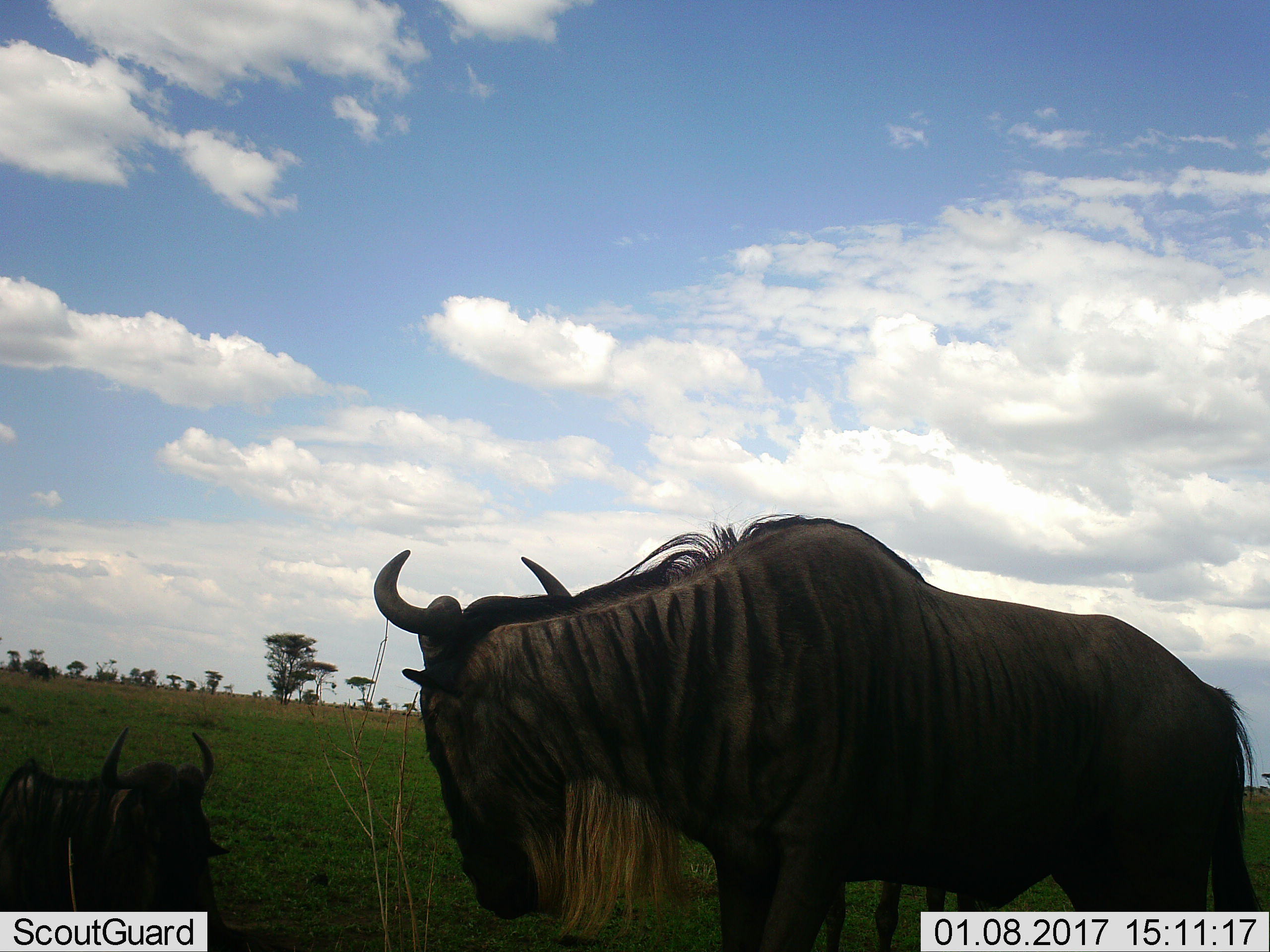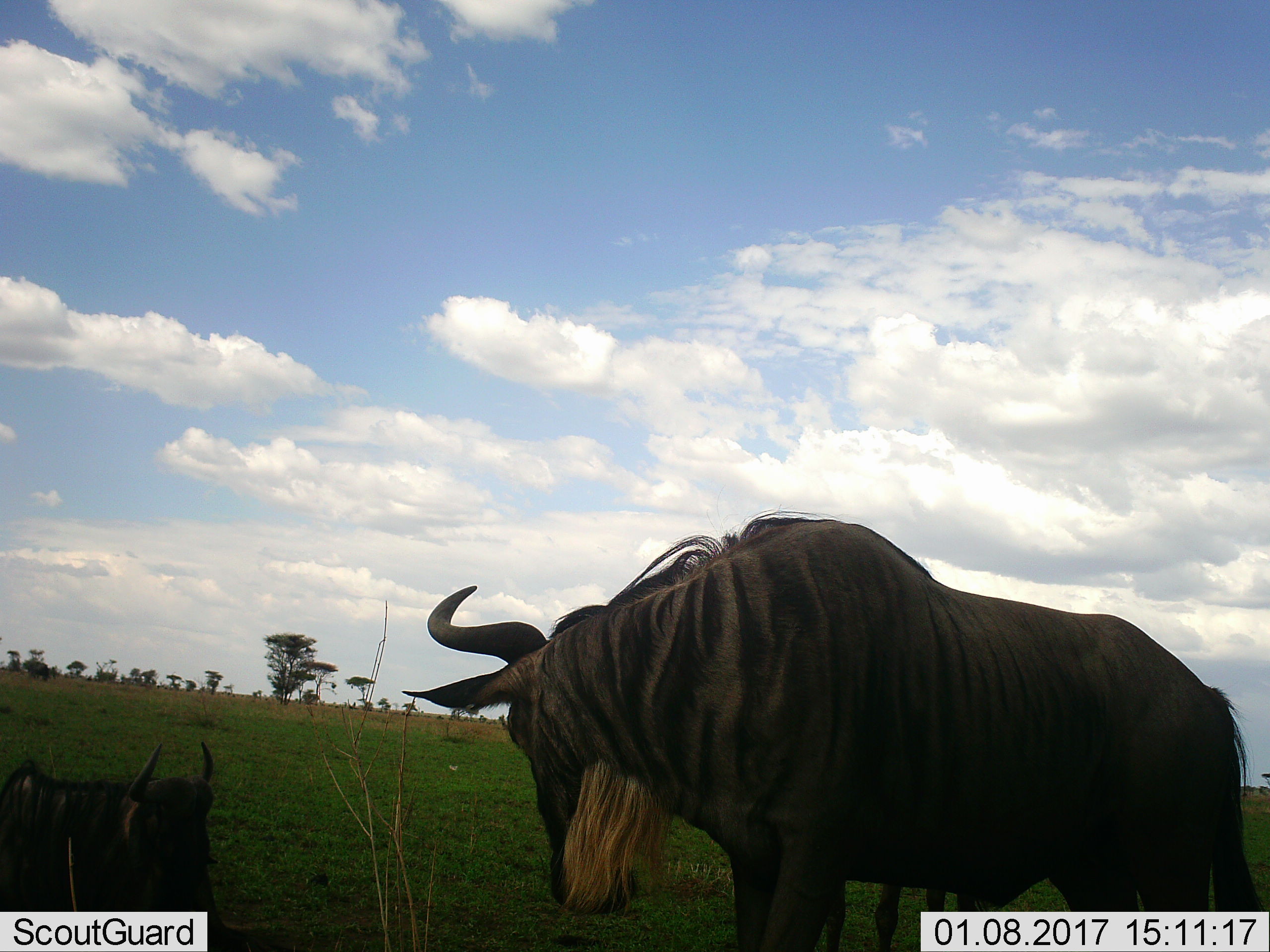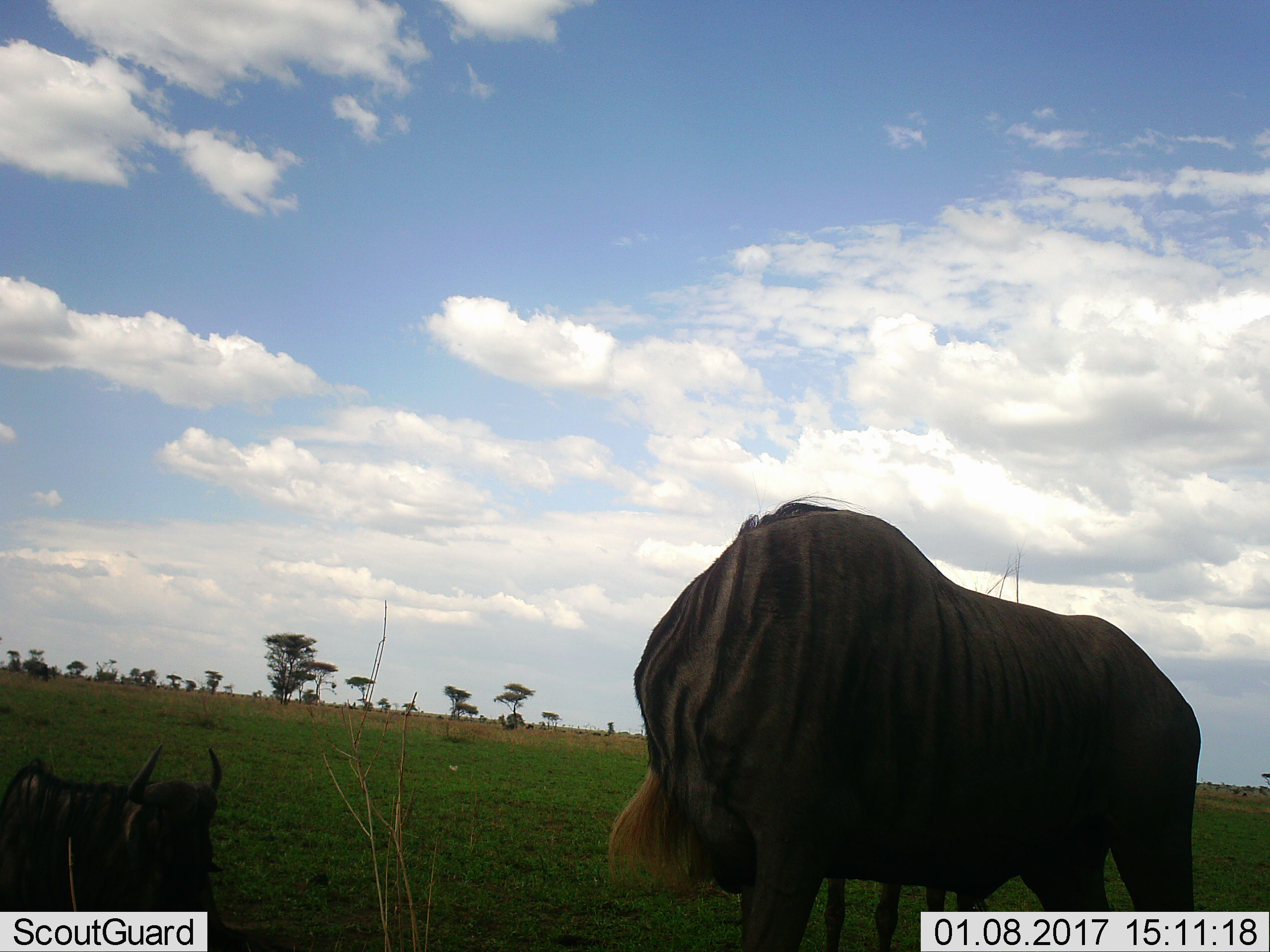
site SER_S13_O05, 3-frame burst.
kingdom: Animalia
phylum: Chordata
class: Mammalia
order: Artiodactyla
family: Bovidae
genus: Connochaetes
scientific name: Connochaetes taurinus taurinus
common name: blue wildebeest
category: wildebeestblue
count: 2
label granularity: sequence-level